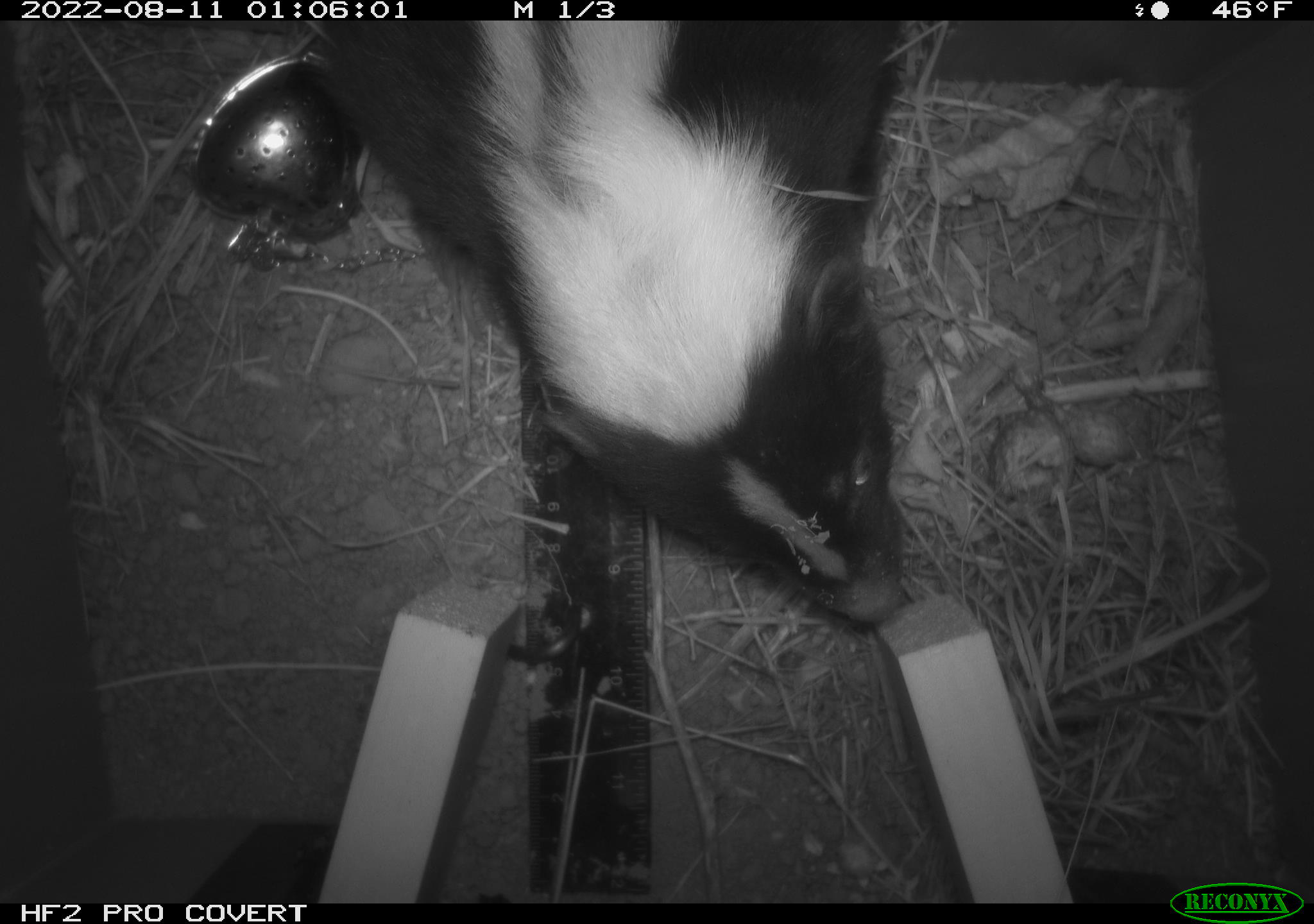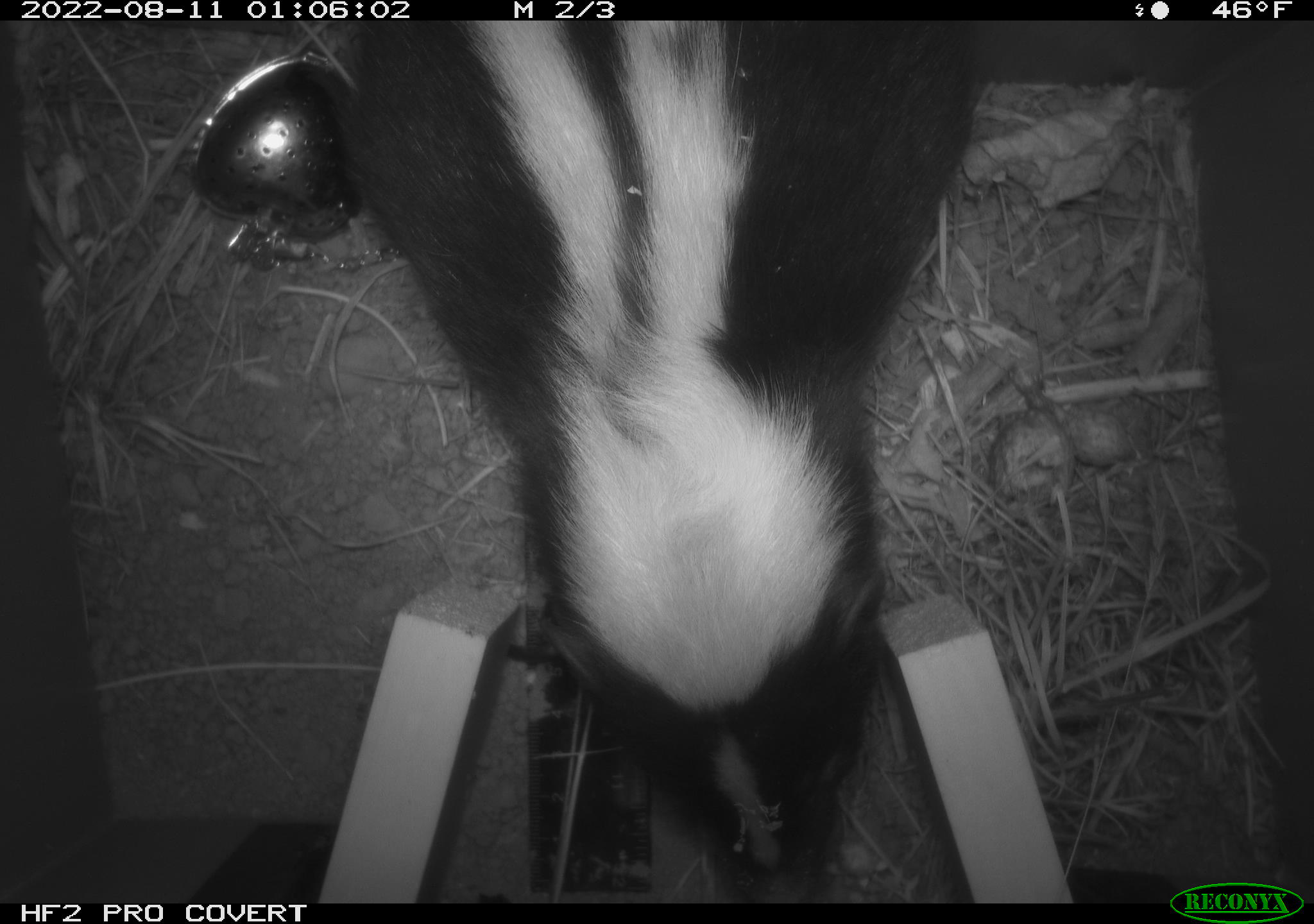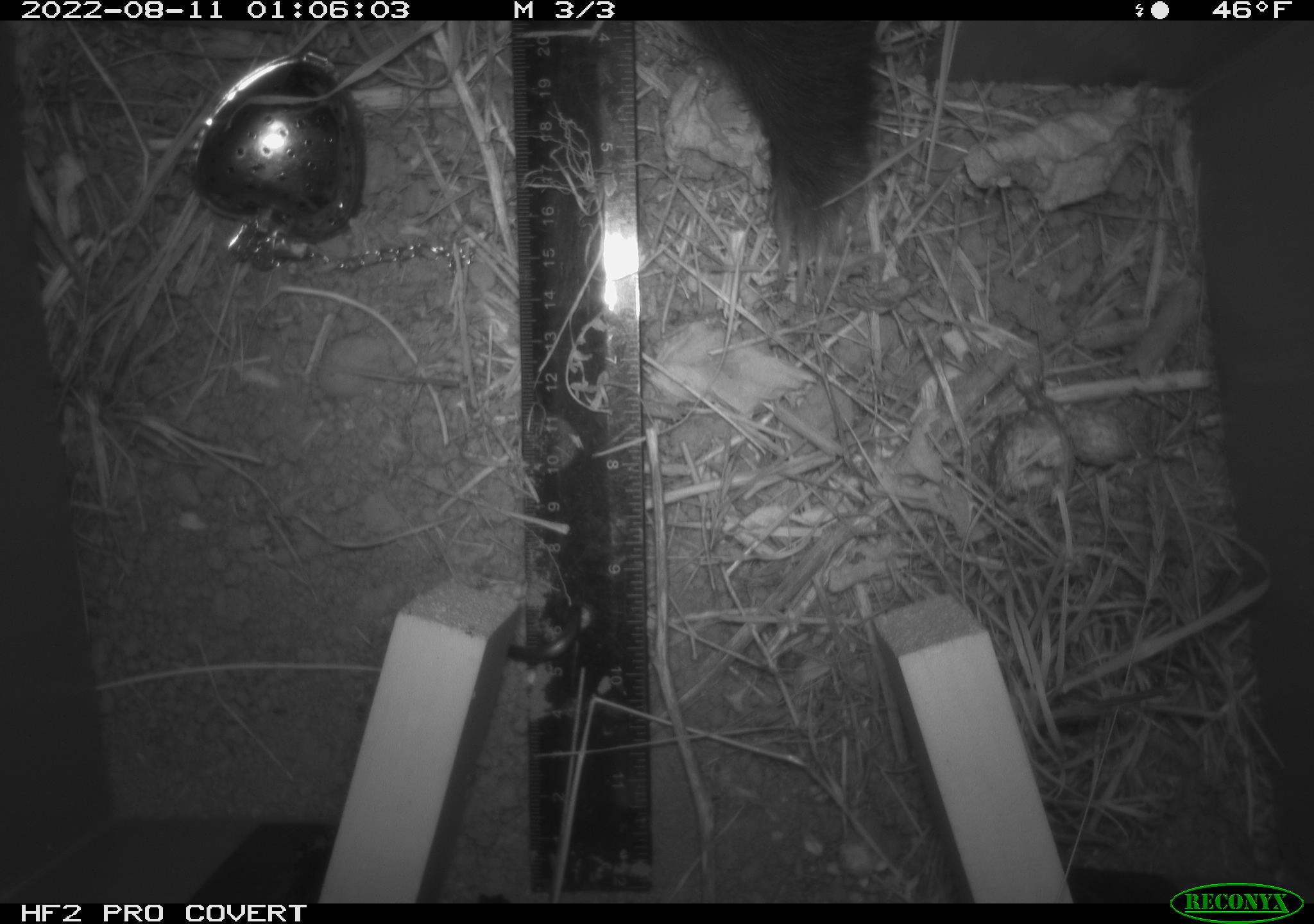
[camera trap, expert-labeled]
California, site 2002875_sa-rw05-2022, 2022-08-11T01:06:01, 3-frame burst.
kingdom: Animalia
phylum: Chordata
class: Mammalia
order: Carnivora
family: Mephitidae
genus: Mephitis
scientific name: Mephitis mephitis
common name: striped skunk